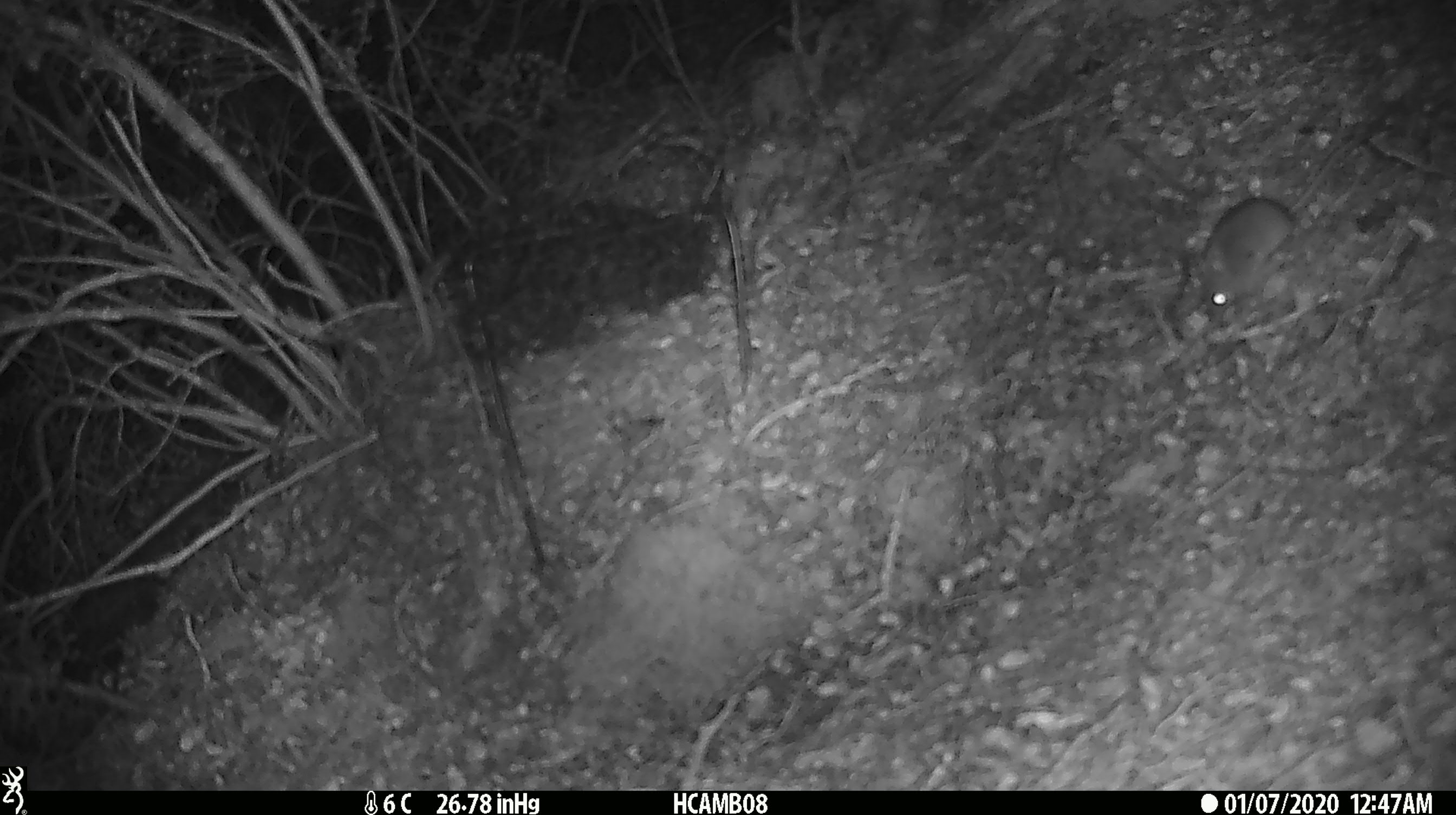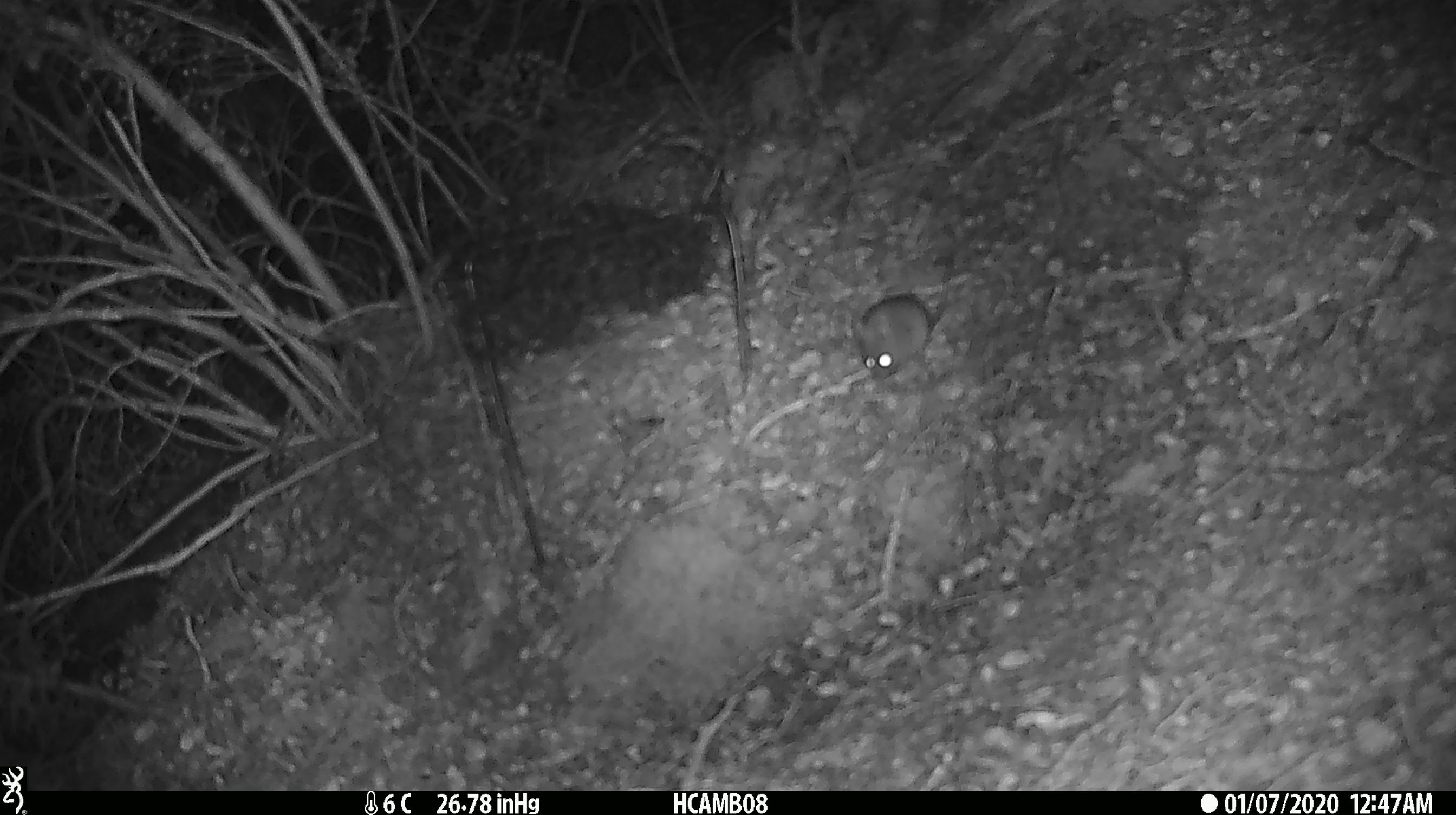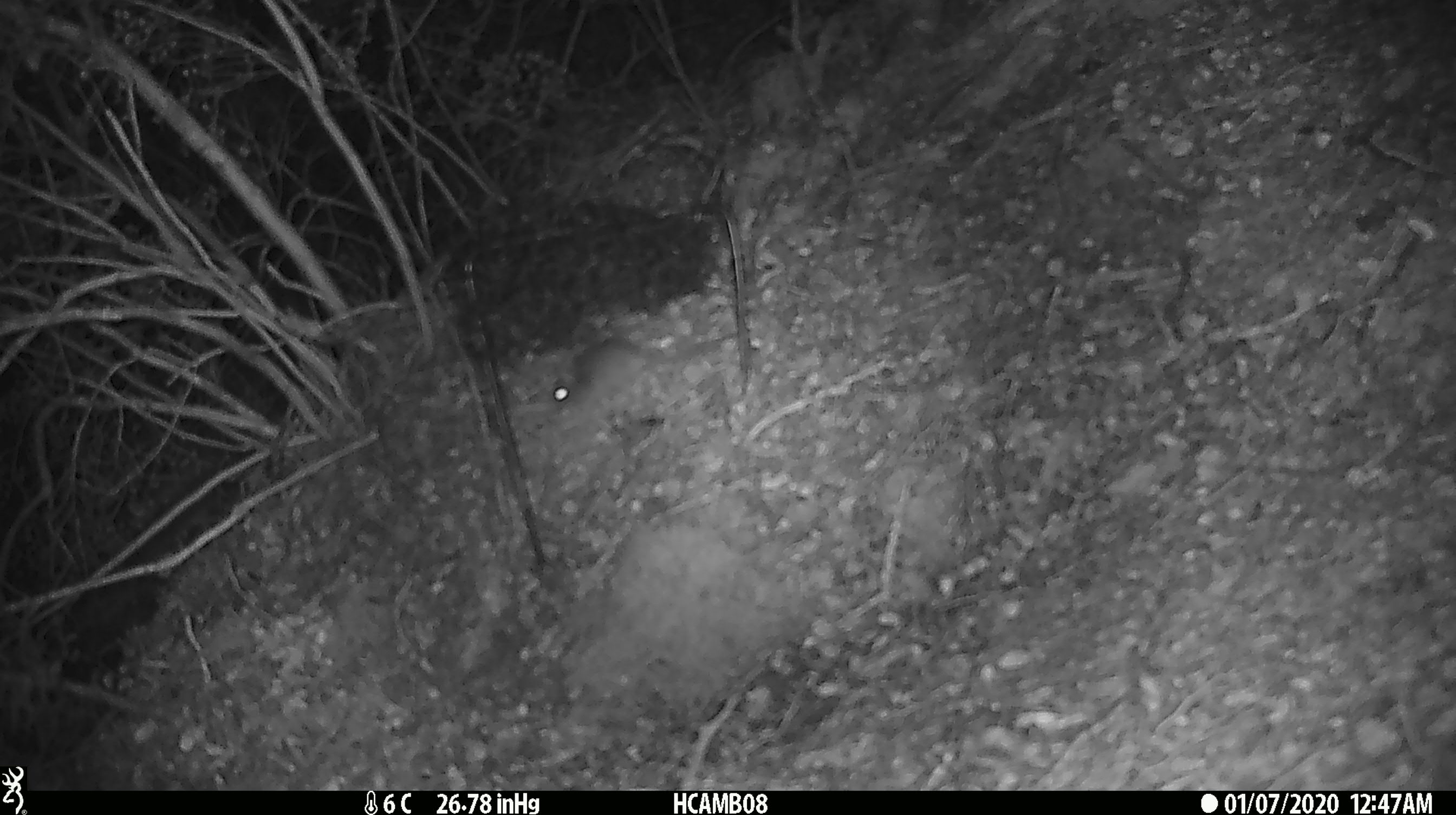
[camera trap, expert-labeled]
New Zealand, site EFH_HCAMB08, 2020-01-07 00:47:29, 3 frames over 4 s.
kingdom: Animalia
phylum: Chordata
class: Mammalia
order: Rodentia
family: Muridae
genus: Mus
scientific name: Mus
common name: mouse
Mouse (Mus).